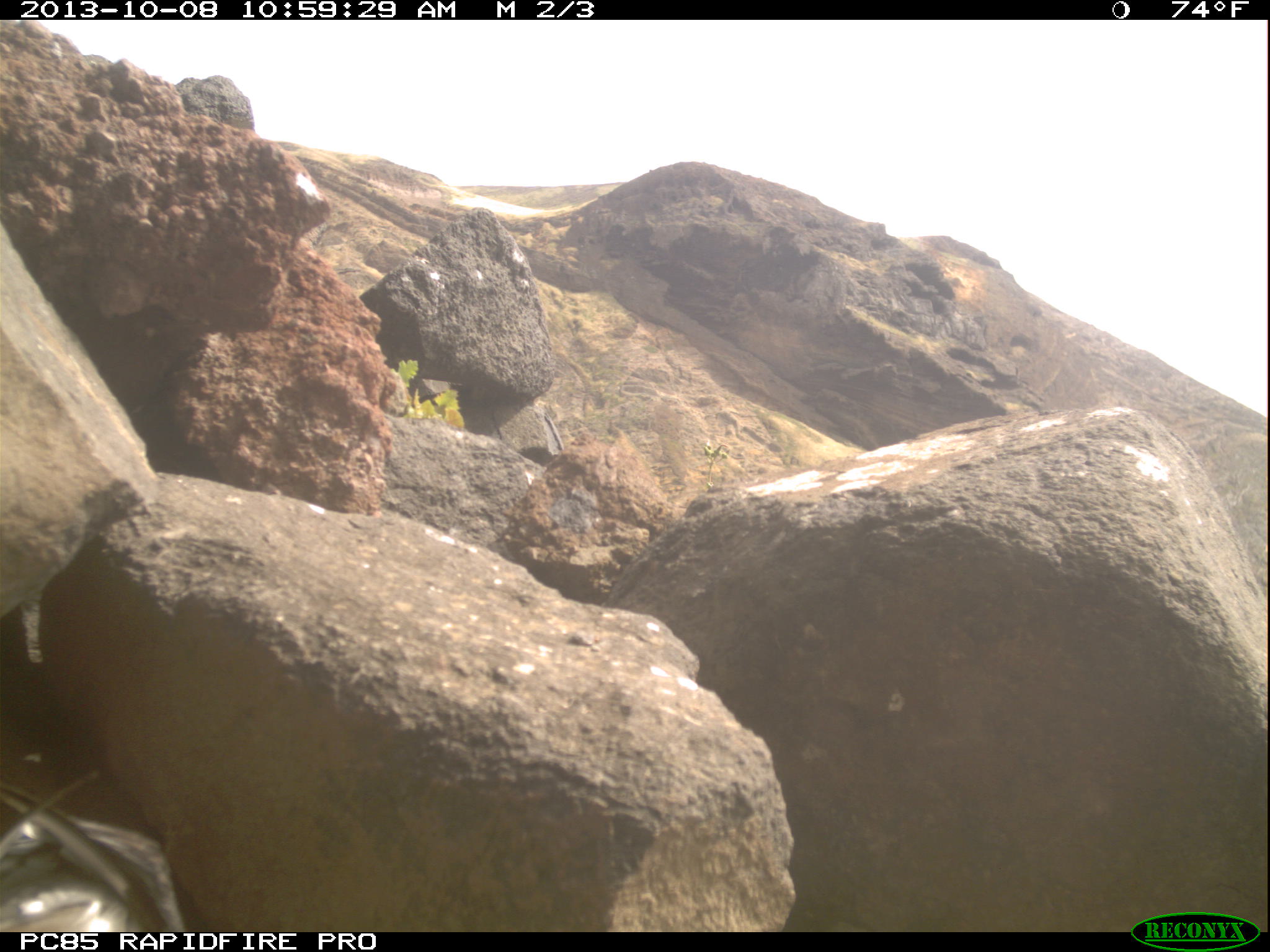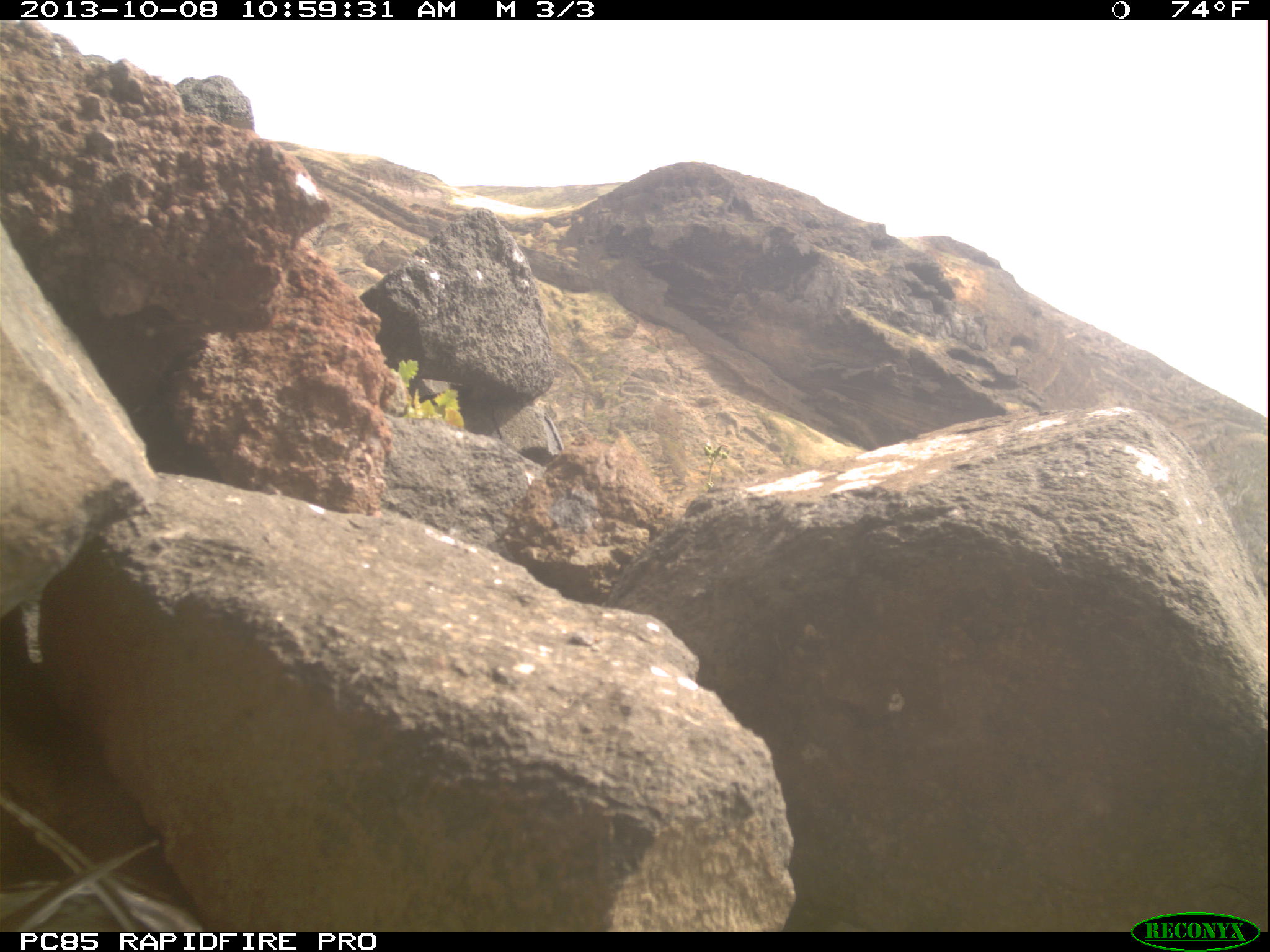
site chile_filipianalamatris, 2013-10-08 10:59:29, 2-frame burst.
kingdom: Animalia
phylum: Chordata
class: Aves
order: Procellariiformes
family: Procellariidae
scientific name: Procellariidae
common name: petrel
Petrel (Procellariidae).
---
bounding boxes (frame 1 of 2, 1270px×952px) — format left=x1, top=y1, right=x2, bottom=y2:
petrel: left=0, top=798, right=184, bottom=930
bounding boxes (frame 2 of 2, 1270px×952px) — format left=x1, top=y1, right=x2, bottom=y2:
petrel: left=0, top=794, right=204, bottom=930